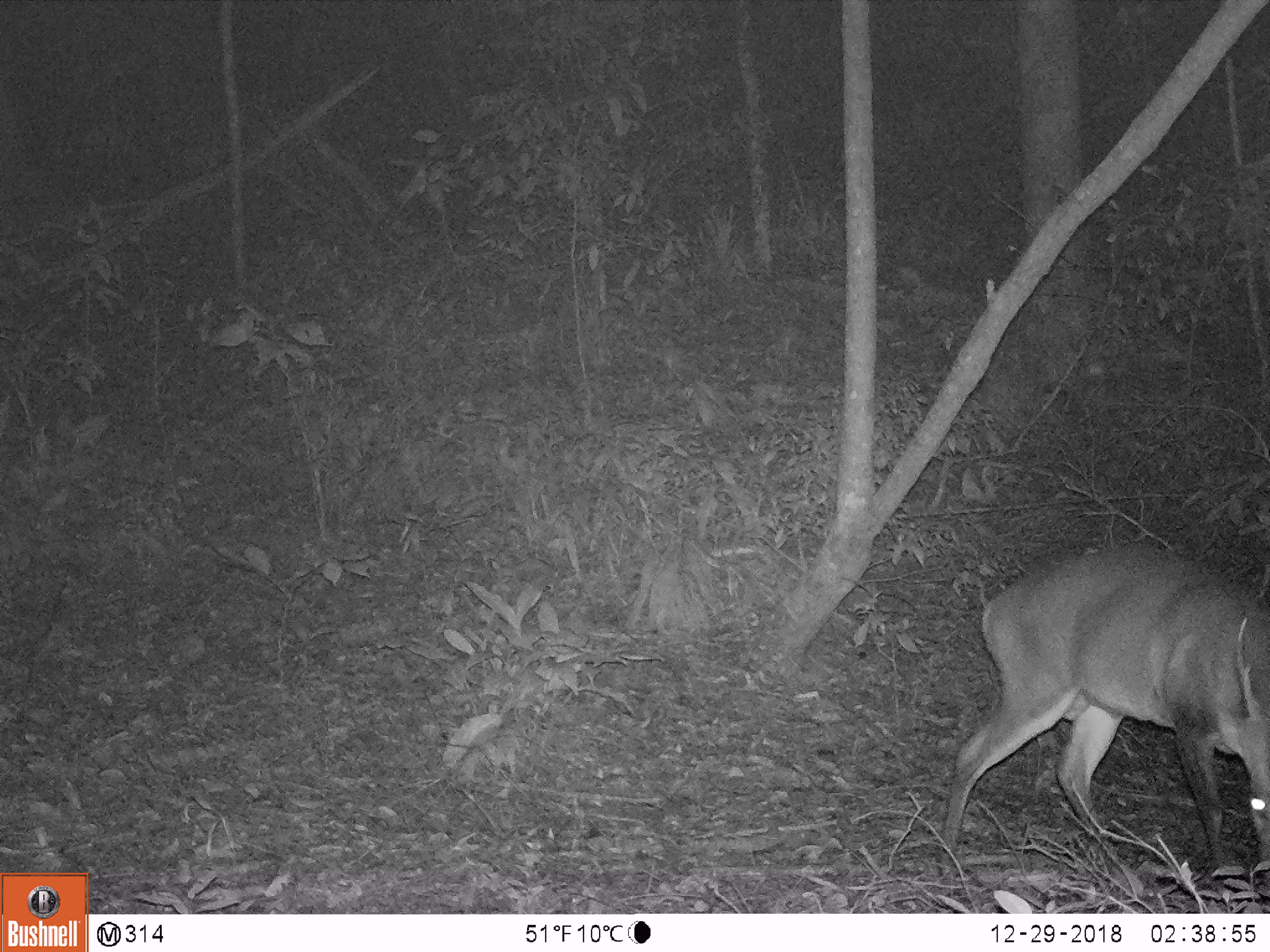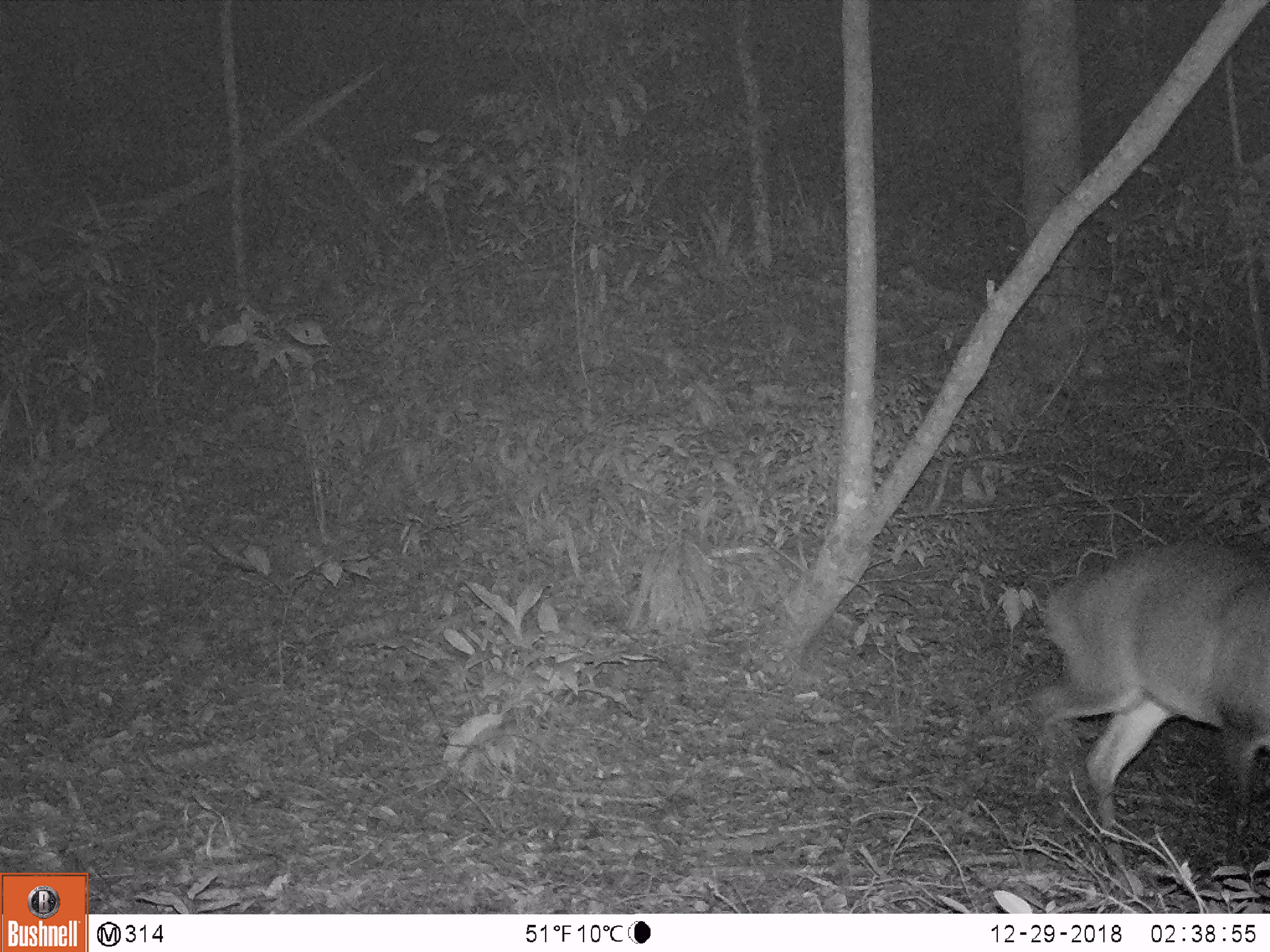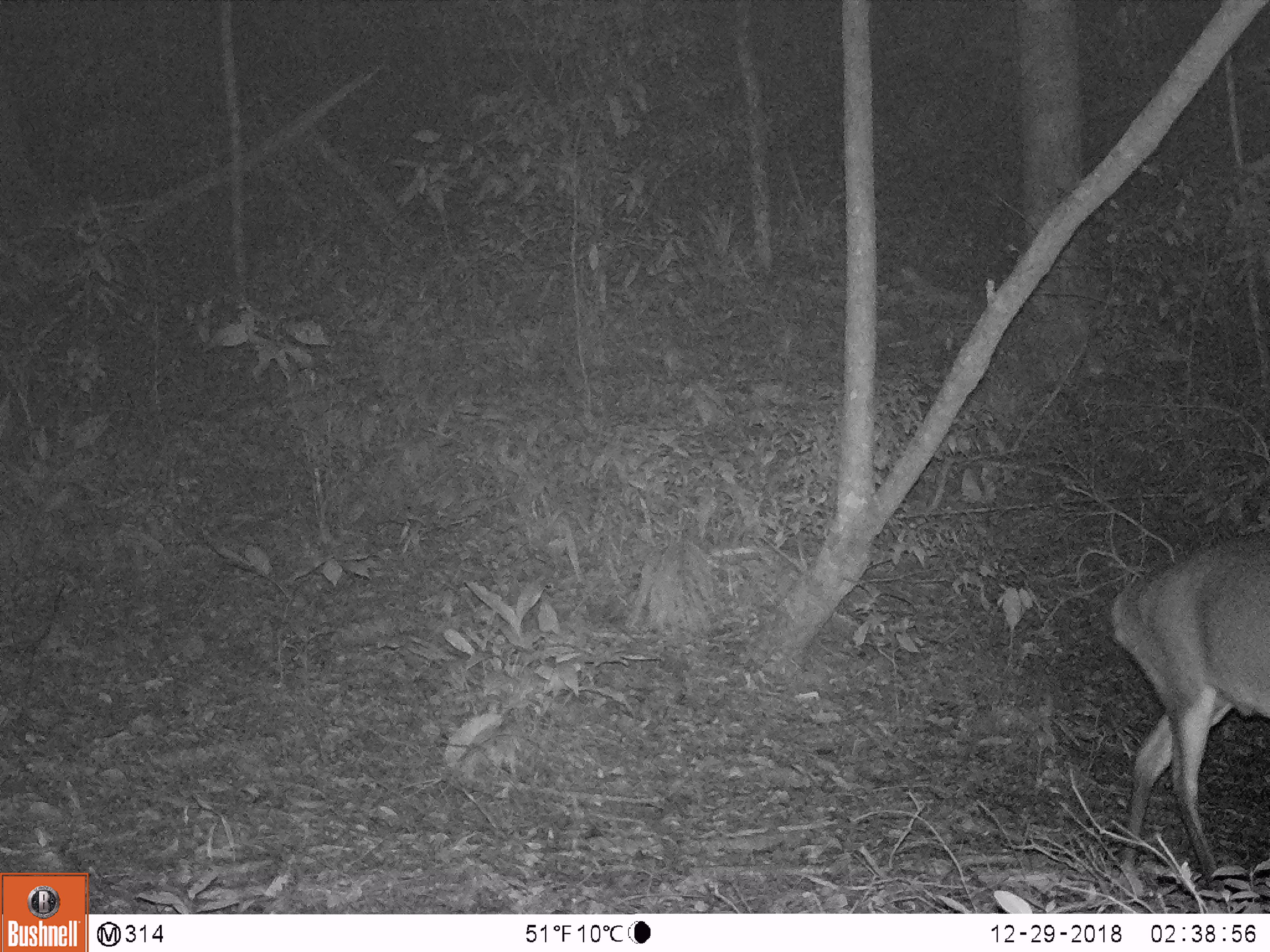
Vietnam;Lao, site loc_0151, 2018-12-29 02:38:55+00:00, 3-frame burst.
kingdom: Animalia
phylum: Chordata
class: Mammalia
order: Artiodactyla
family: Cervidae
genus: Muntiacus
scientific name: Muntiacus vuquangensis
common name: large-antlered muntjac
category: large antlered muntjac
Large antlered muntjac (large-antlered muntjac) (Muntiacus vuquangensis). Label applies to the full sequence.